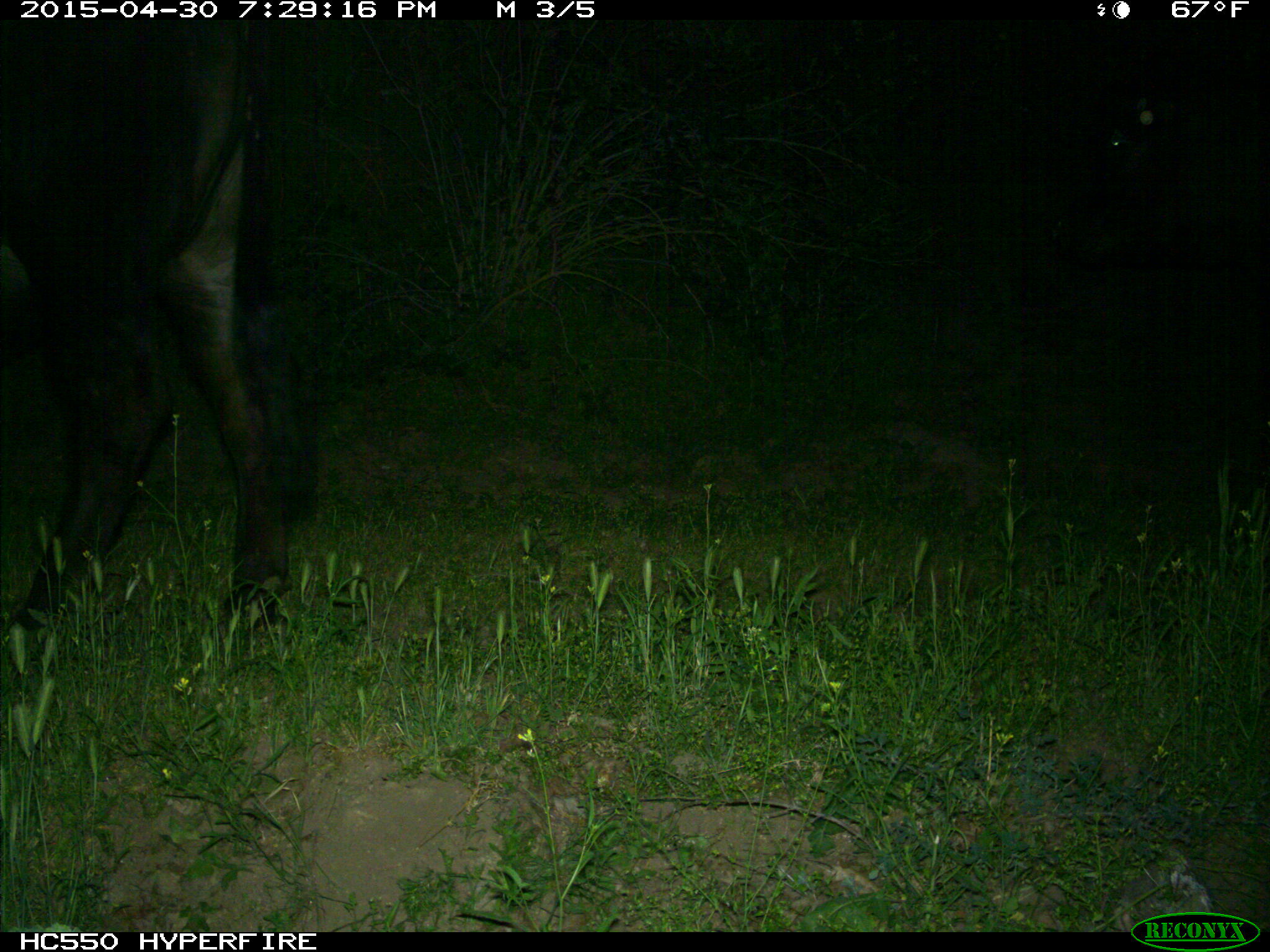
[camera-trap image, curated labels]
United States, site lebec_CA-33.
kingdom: Animalia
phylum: Chordata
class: Mammalia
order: Artiodactyla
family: Bovidae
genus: Bos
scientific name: Bos taurus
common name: domestic cow